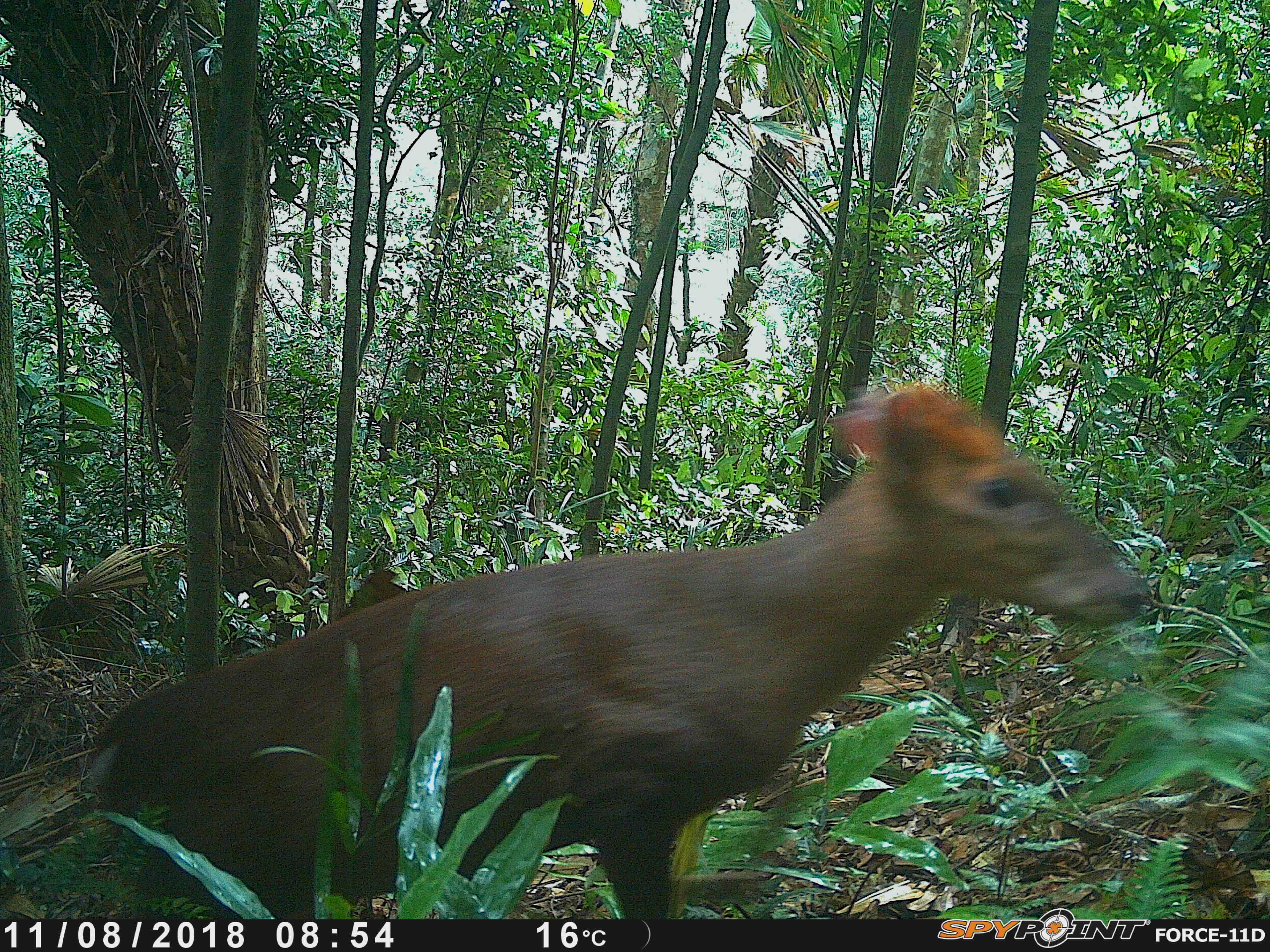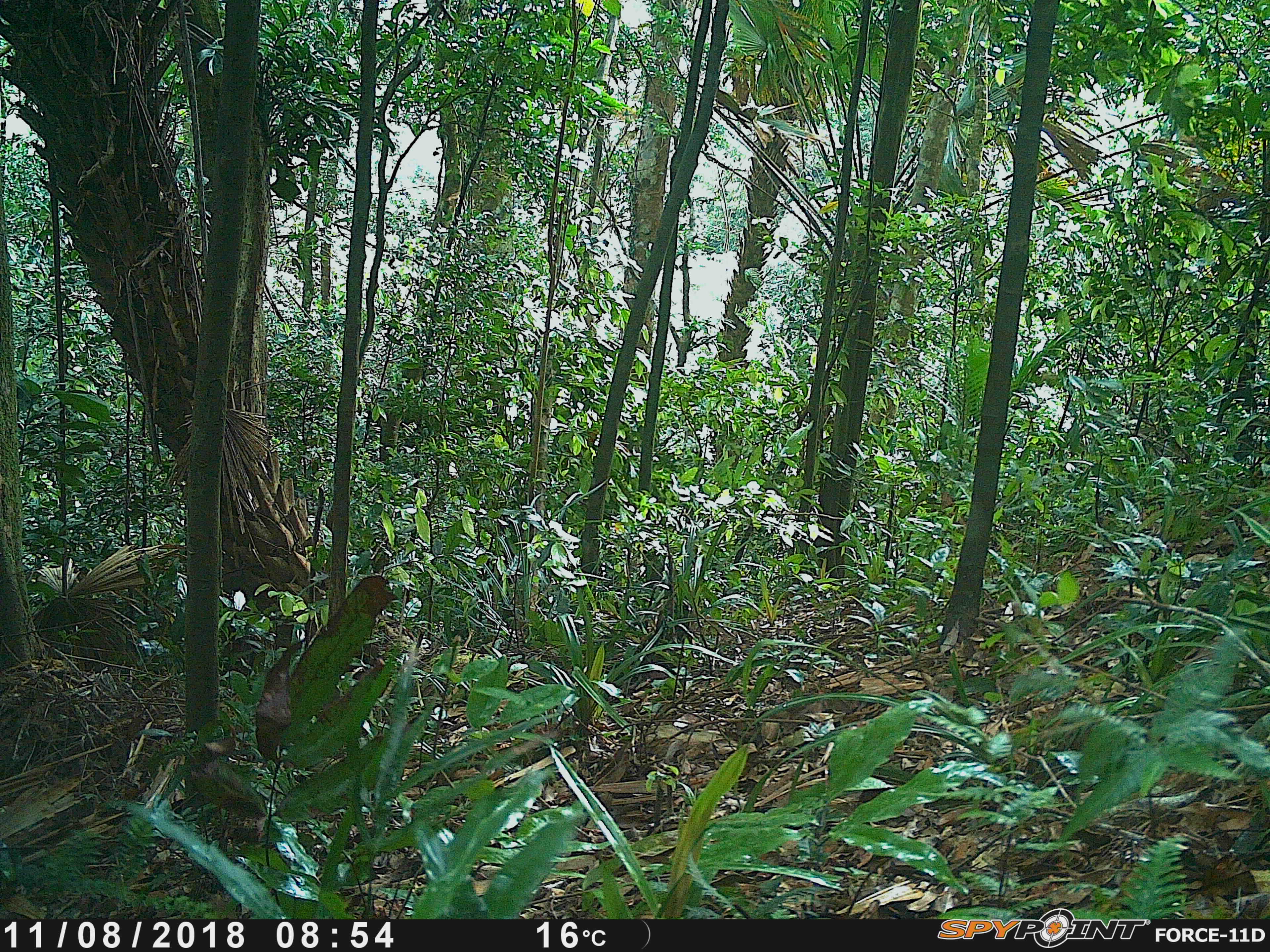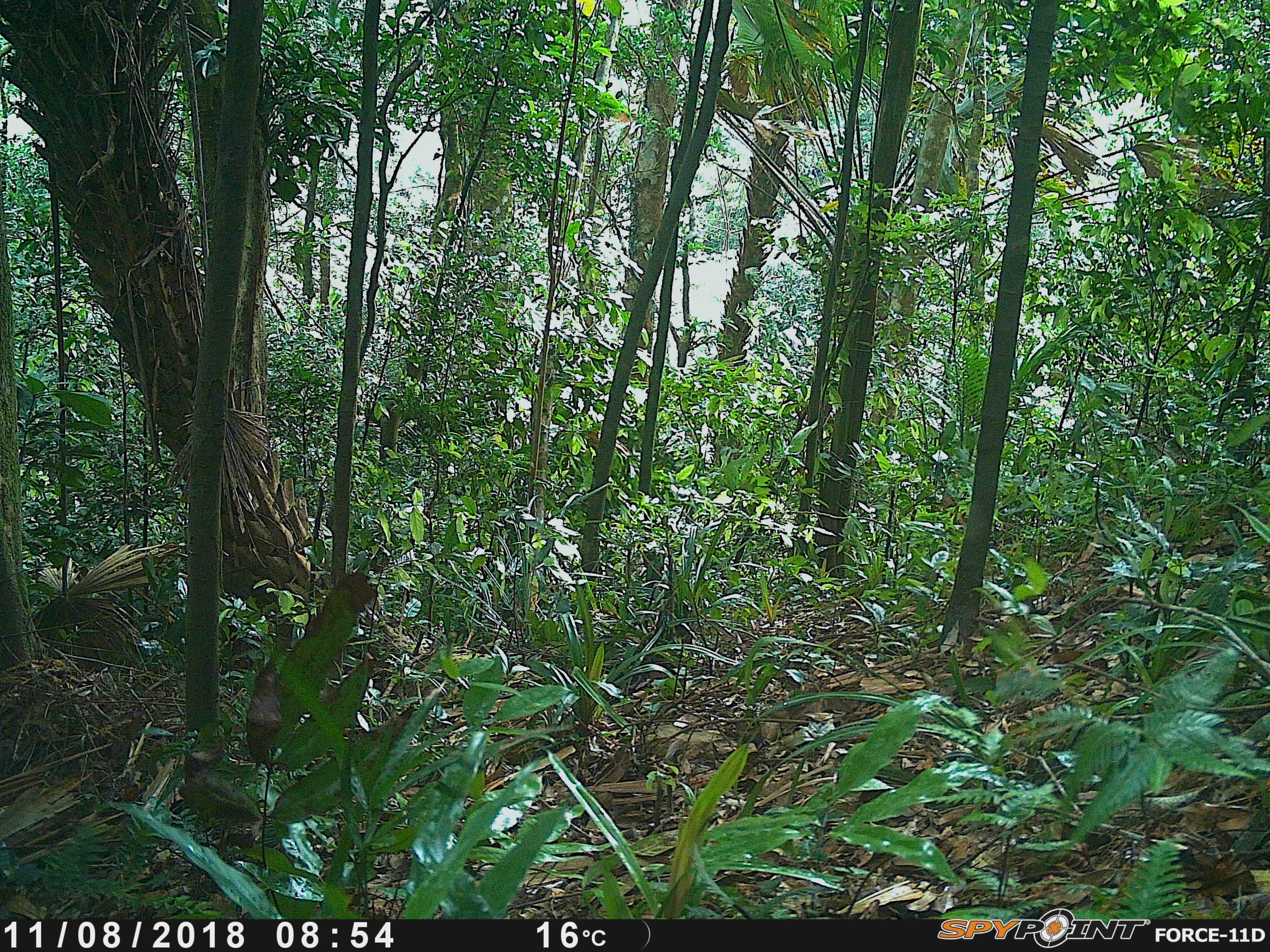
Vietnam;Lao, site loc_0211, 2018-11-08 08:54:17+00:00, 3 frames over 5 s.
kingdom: Animalia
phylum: Chordata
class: Mammalia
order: Artiodactyla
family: Cervidae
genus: Muntiacus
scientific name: Muntiacus rooseveltorum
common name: roosevelt's muntjac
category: roosevelts muntjac group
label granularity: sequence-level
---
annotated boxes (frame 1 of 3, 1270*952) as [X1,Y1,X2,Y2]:
roosevelts muntjac group: [82,381,1145,919]